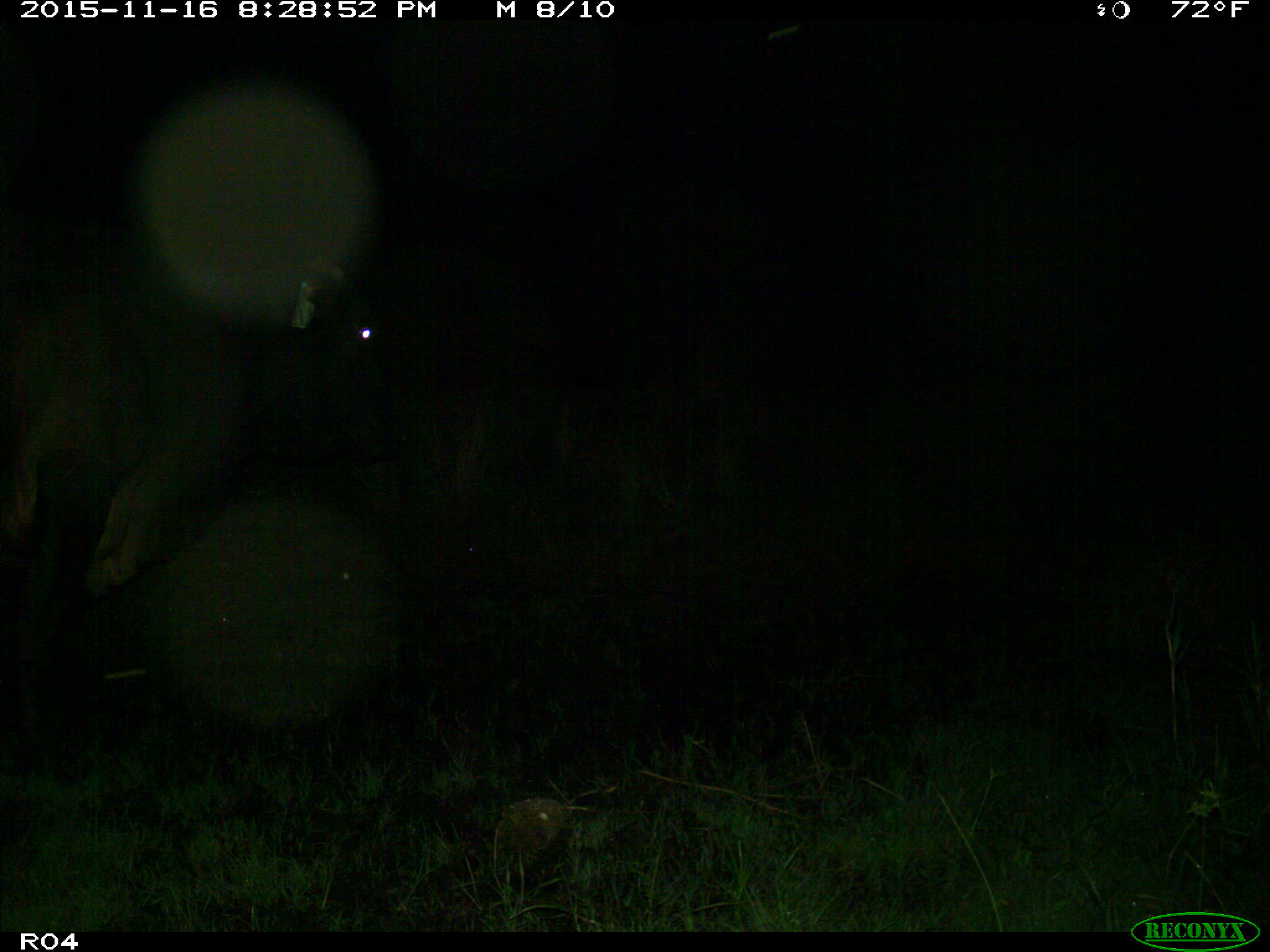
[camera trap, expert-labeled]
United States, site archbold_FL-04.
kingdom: Animalia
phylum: Chordata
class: Mammalia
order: Artiodactyla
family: Bovidae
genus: Bos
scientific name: Bos taurus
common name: domestic cow